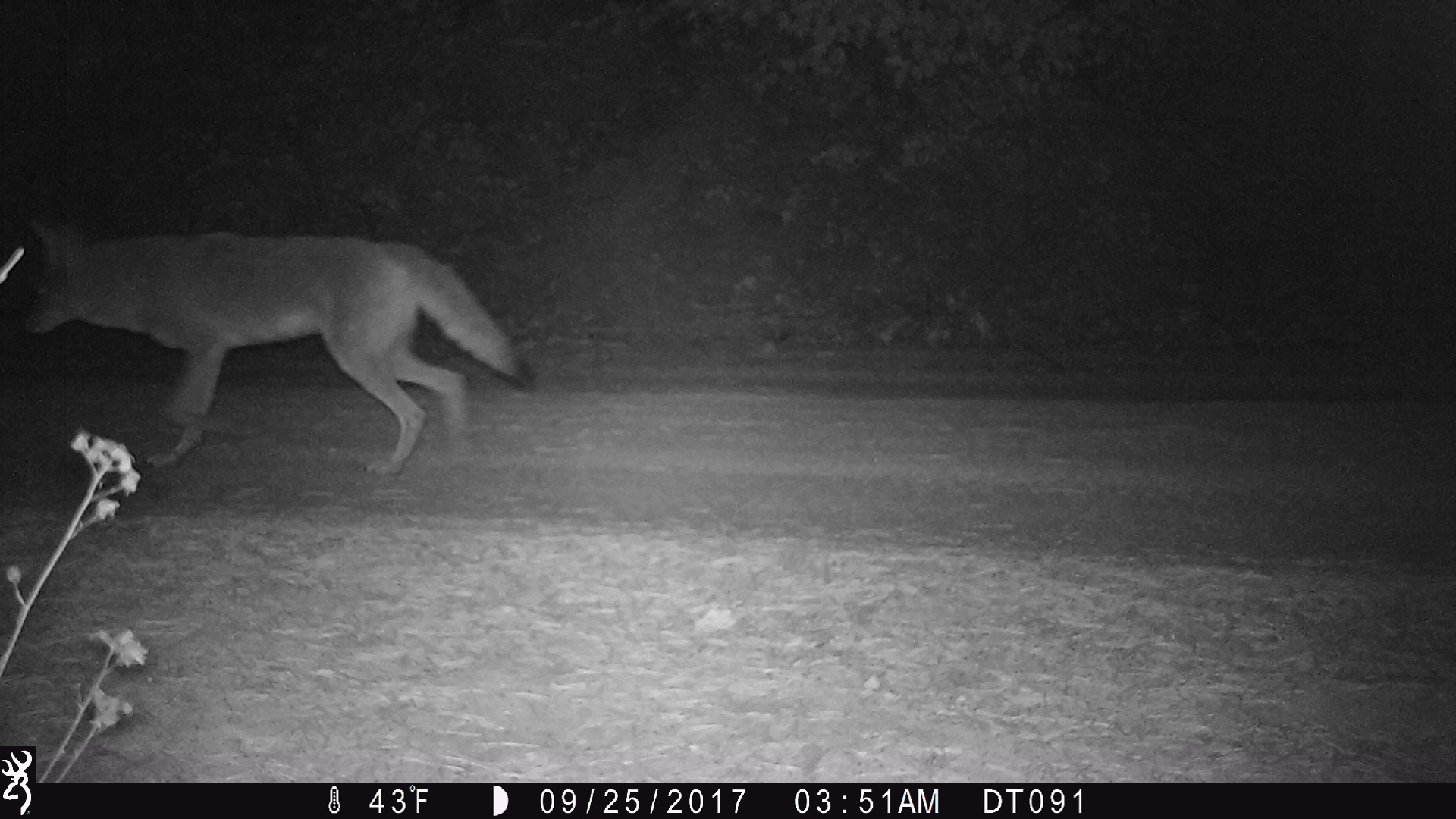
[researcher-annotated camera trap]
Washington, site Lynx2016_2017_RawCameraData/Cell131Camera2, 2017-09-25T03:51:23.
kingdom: Animalia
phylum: Chordata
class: Mammalia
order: Carnivora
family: Canidae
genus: Canis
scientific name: Canis latrans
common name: coyote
Canis latrans (coyote). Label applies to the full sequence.